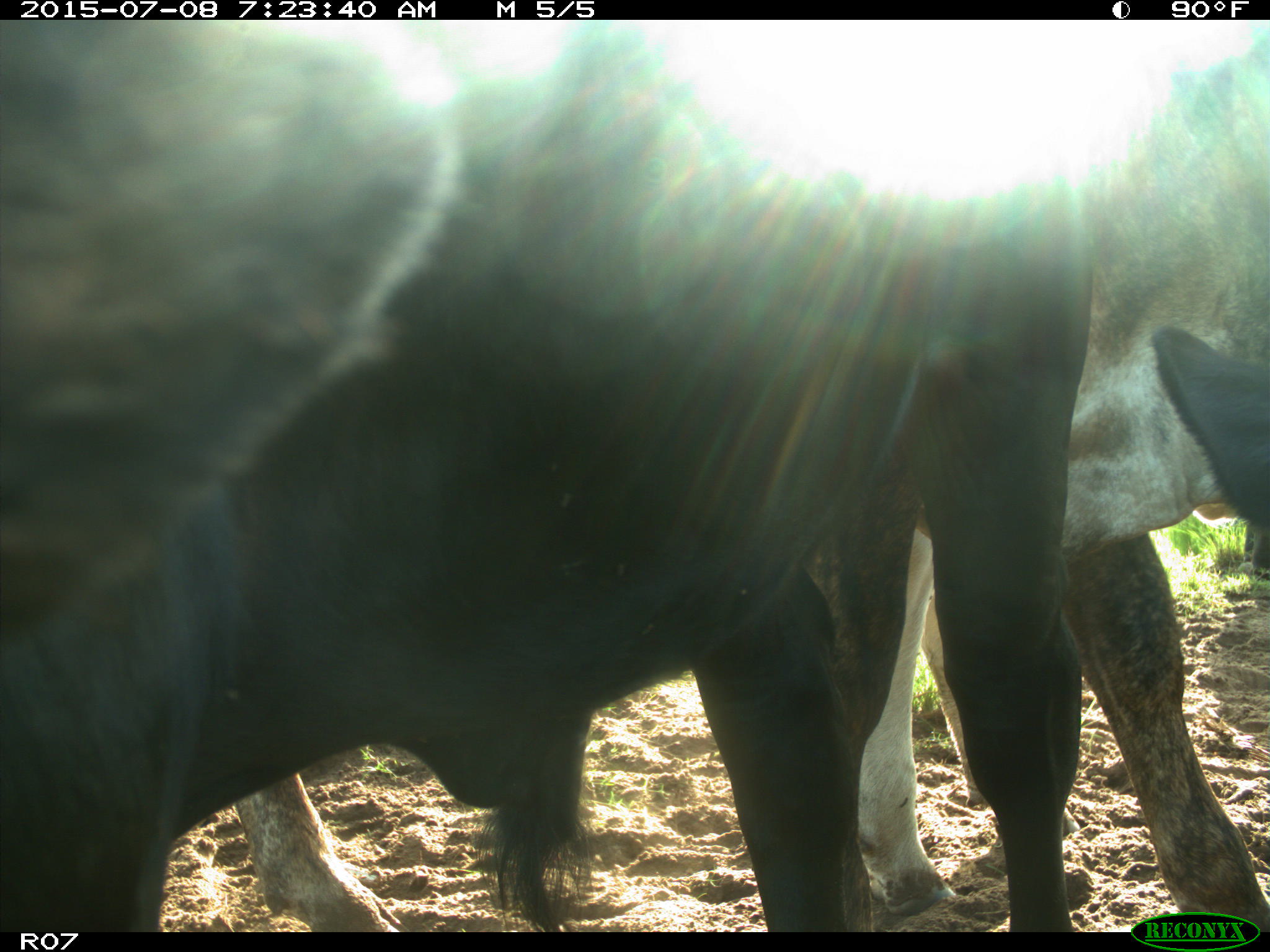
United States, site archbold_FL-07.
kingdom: Animalia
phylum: Chordata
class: Mammalia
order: Artiodactyla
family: Bovidae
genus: Bos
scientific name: Bos taurus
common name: domestic cow